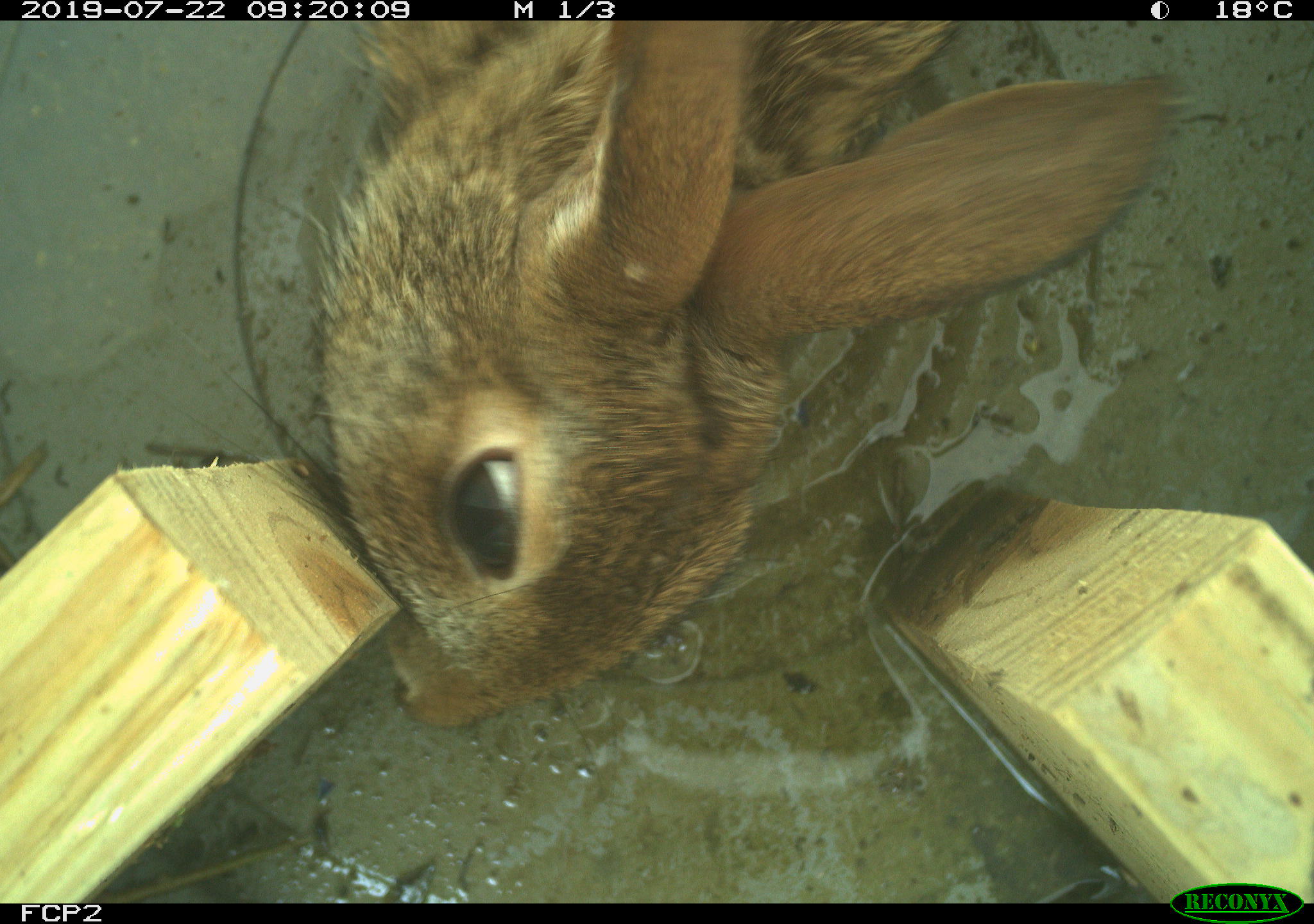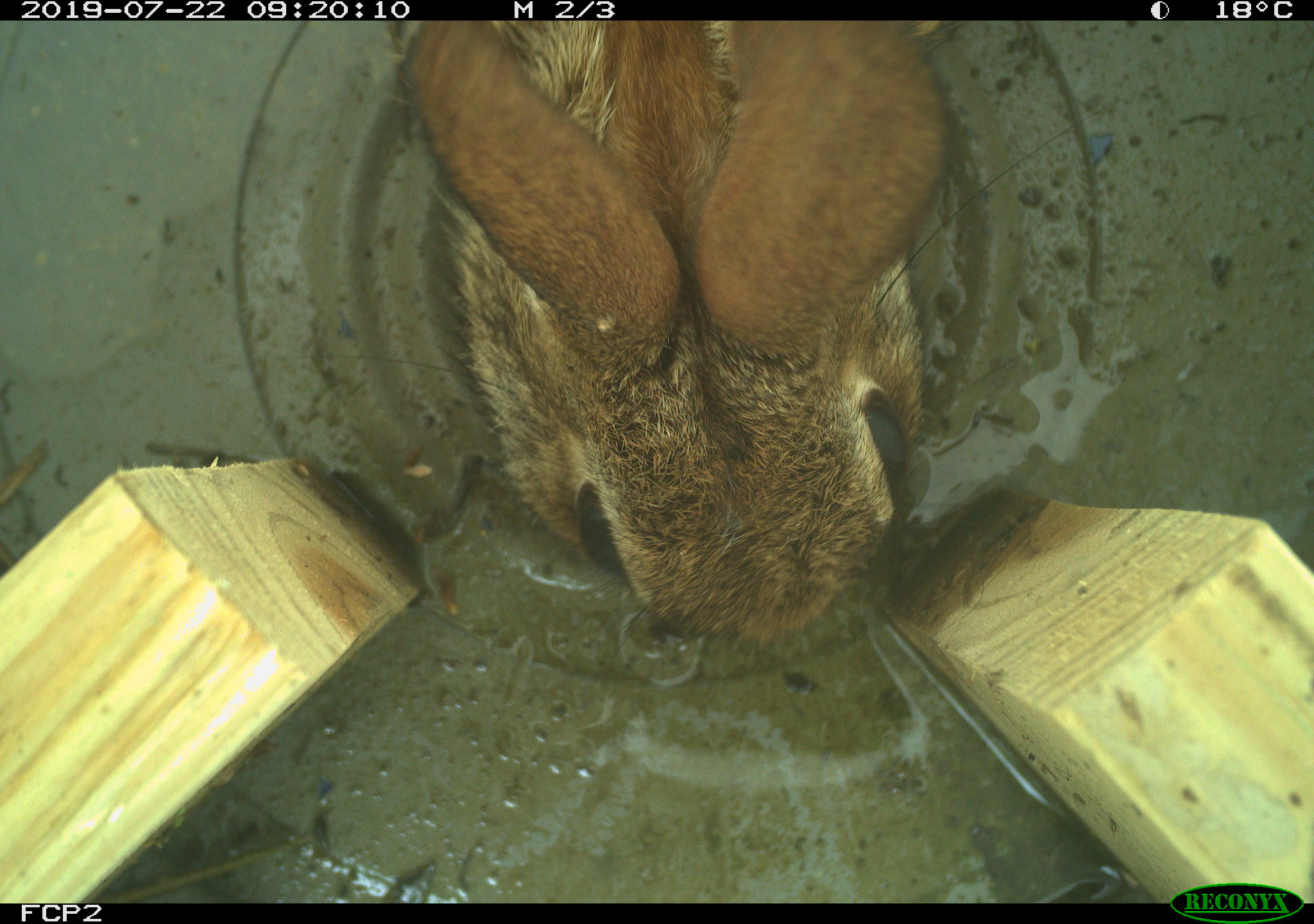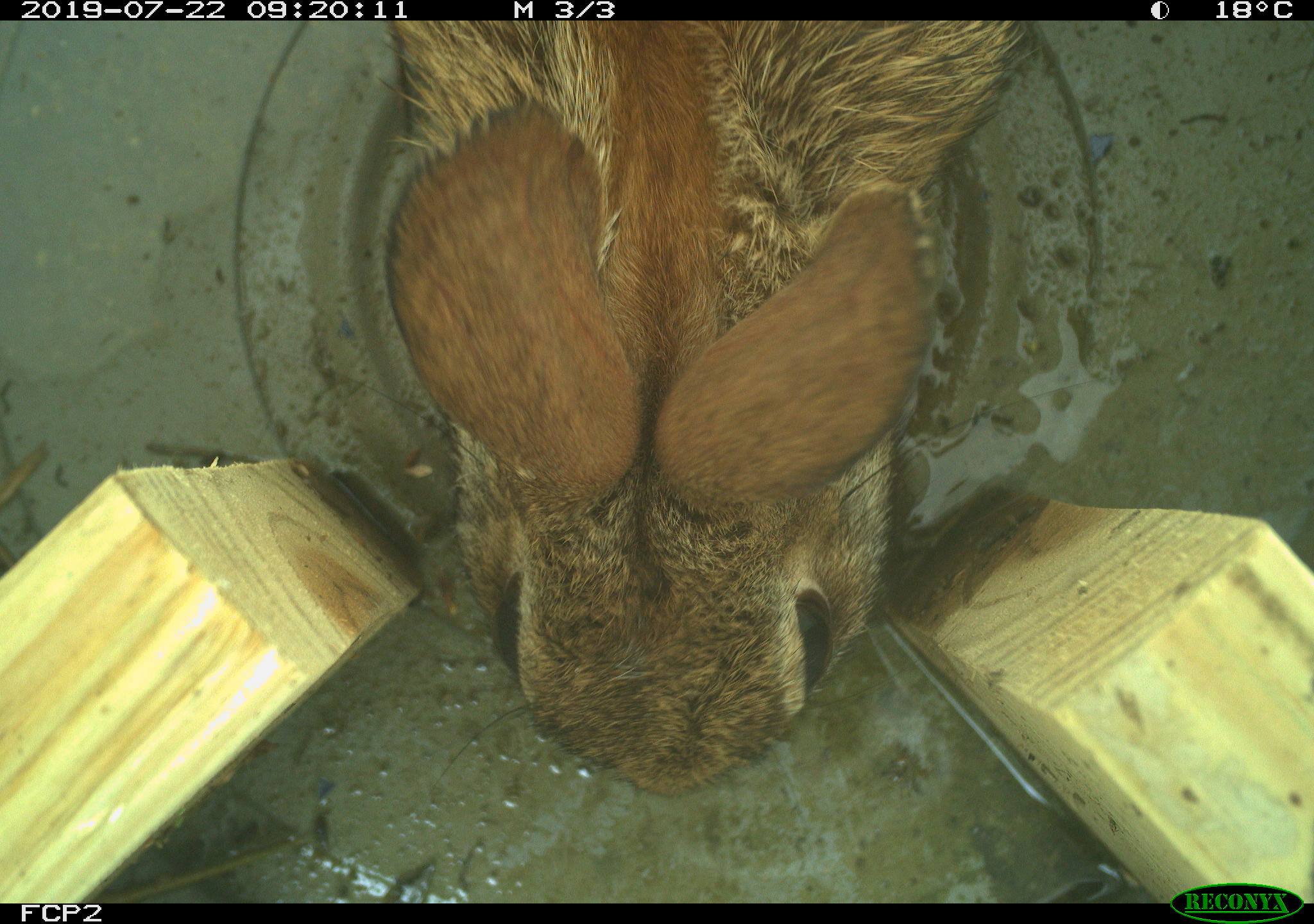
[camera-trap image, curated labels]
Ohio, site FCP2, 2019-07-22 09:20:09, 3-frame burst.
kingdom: Animalia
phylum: Chordata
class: Mammalia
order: Lagomorpha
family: Leporidae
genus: Sylvilagus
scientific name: Sylvilagus floridanus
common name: eastern cottontail